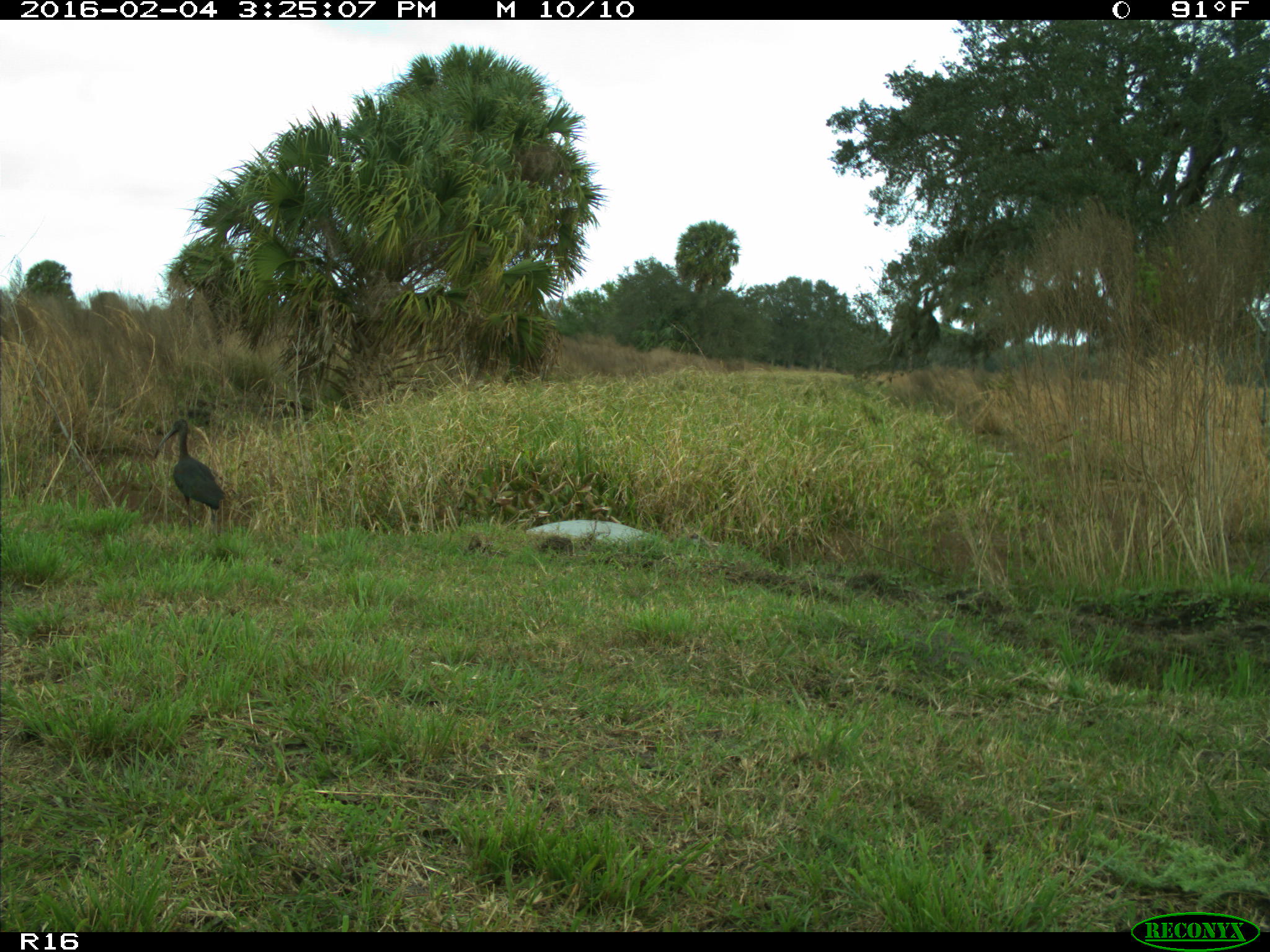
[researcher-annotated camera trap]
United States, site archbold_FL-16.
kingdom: Animalia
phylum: Chordata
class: Aves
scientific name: Aves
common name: birds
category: unidentified bird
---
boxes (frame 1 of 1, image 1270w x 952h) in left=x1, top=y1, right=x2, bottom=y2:
animal: left=154, top=419, right=227, bottom=536